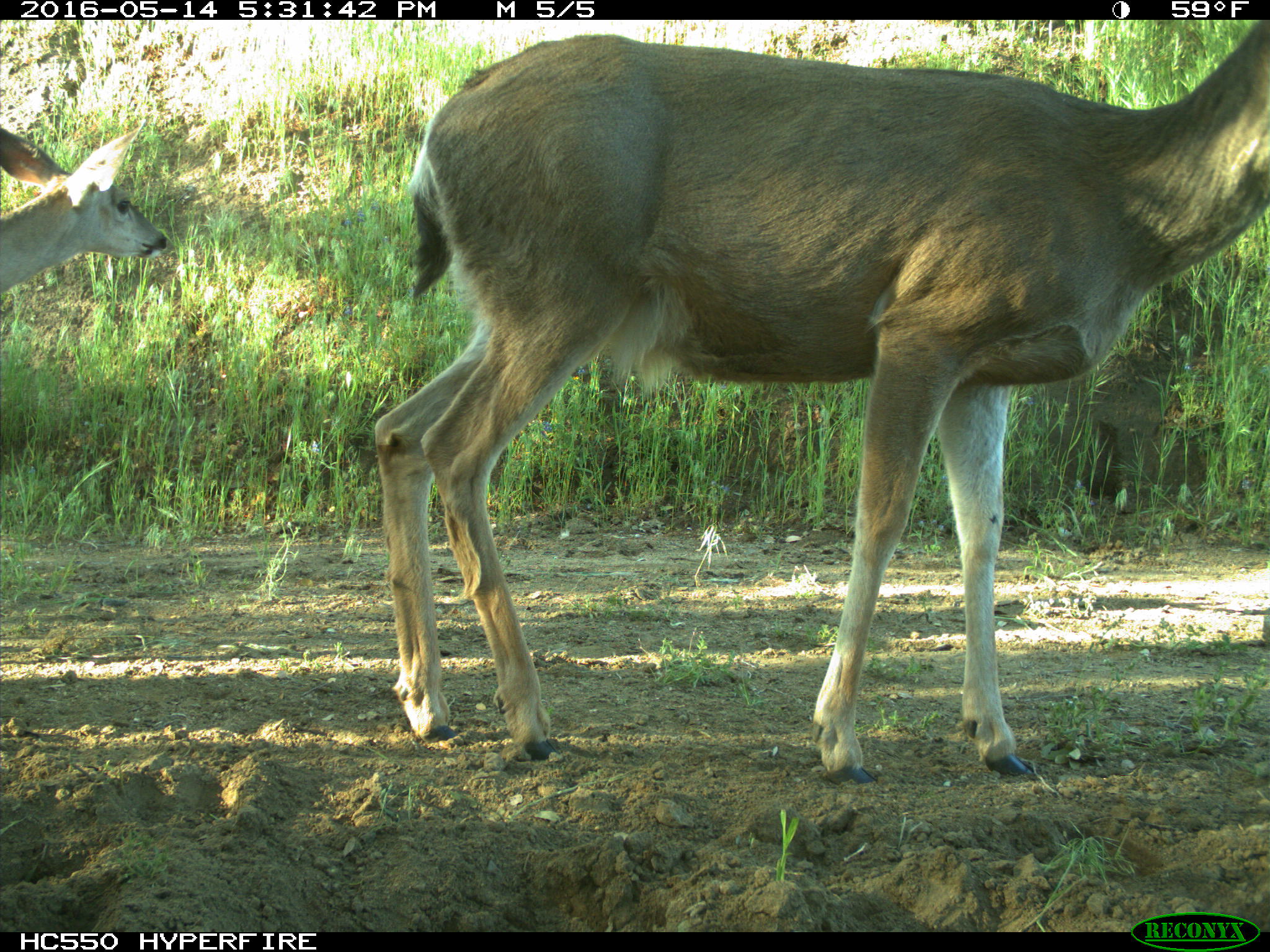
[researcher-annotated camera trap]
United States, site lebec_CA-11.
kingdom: Animalia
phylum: Chordata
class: Mammalia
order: Artiodactyla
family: Cervidae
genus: Odocoileus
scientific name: Odocoileus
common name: deer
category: unidentified deer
Unidentified deer (deer) (Odocoileus).